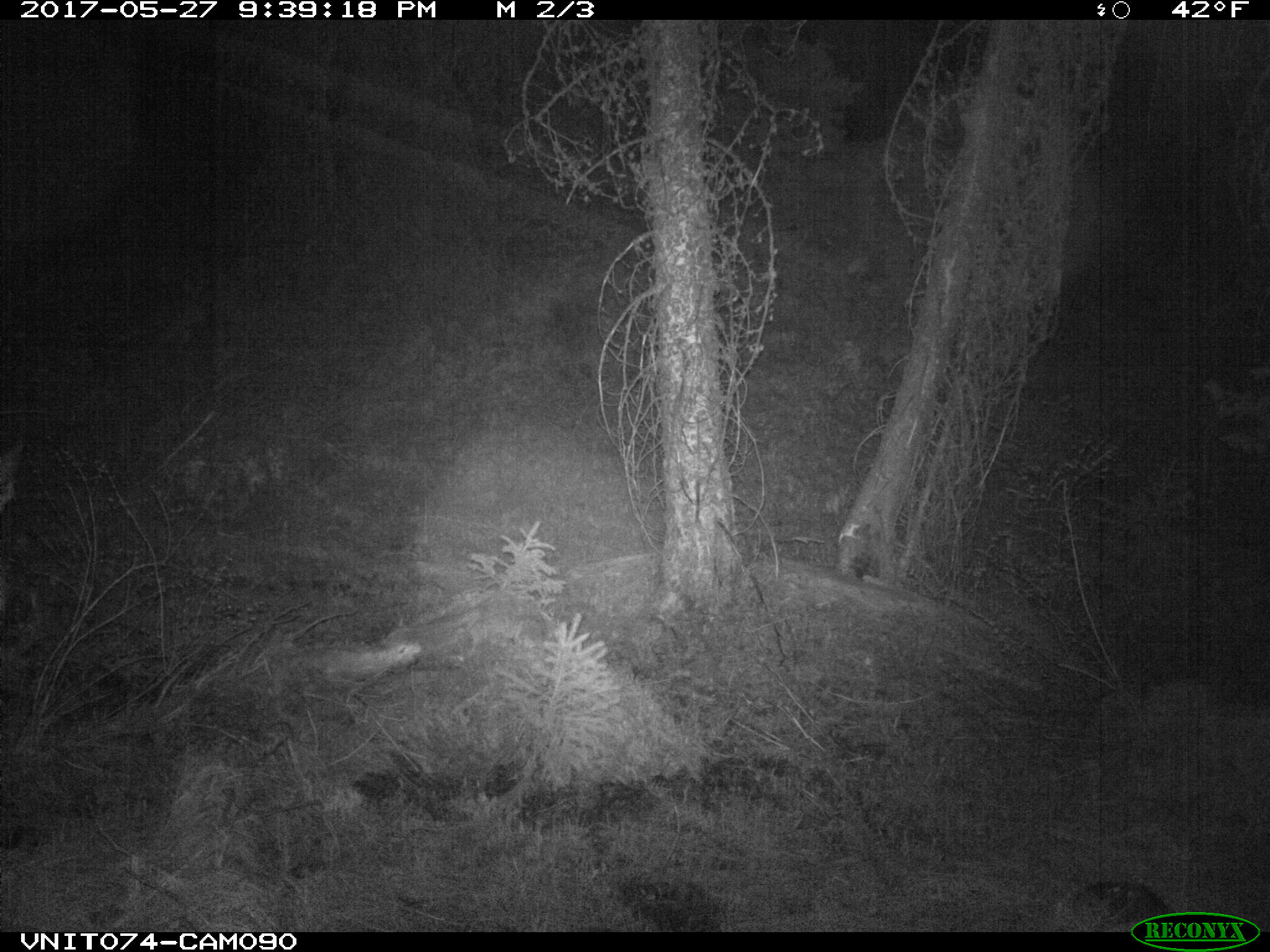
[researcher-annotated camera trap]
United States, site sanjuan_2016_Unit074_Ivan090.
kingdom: Animalia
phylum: Chordata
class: Mammalia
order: Artiodactyla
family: Cervidae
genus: Odocoileus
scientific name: Odocoileus hemionus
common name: mule deer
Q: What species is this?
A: Odocoileus hemionus (mule deer).